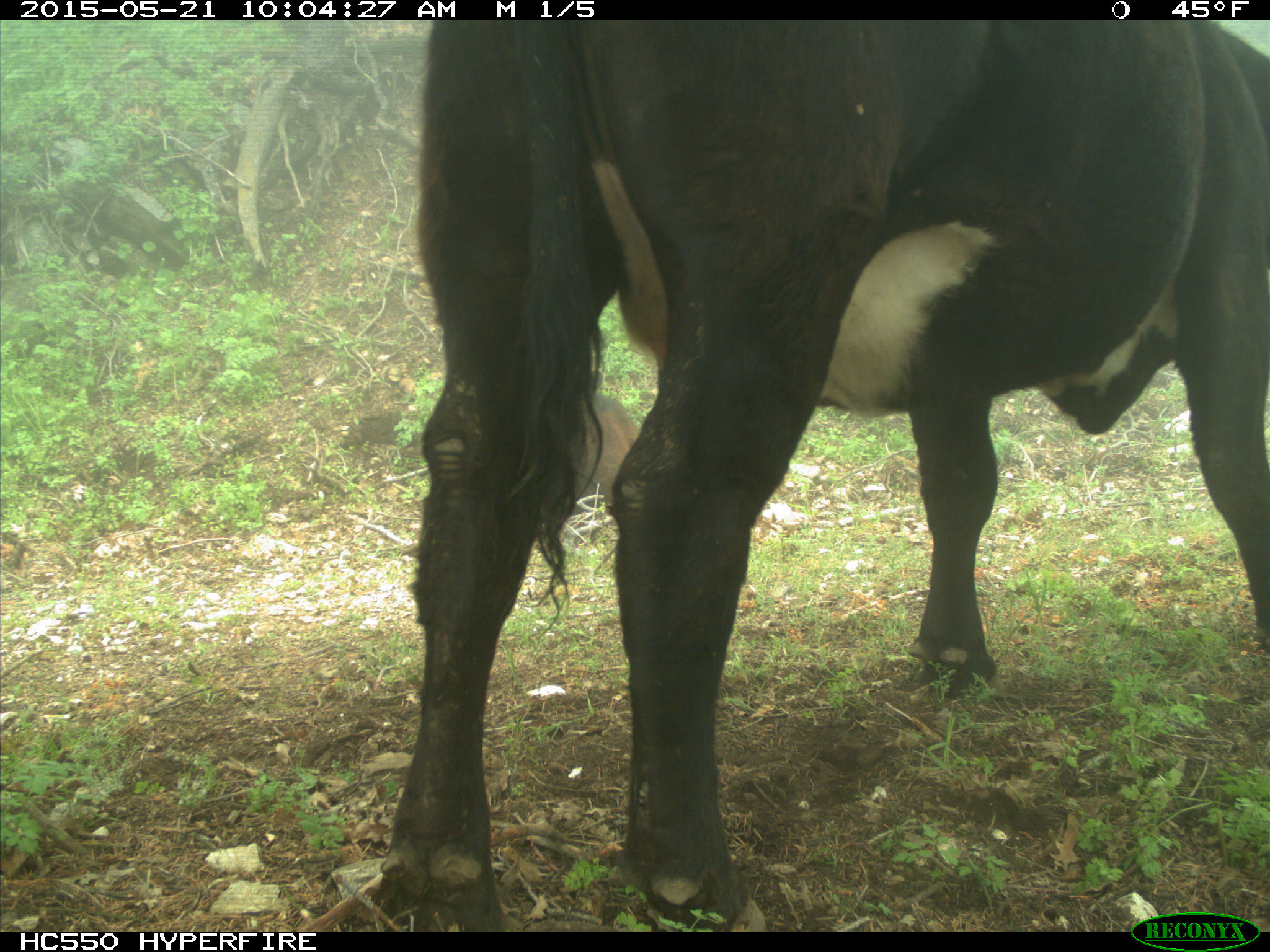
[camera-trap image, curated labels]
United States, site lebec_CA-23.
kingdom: Animalia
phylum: Chordata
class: Mammalia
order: Artiodactyla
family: Bovidae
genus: Bos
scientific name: Bos taurus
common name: domestic cow